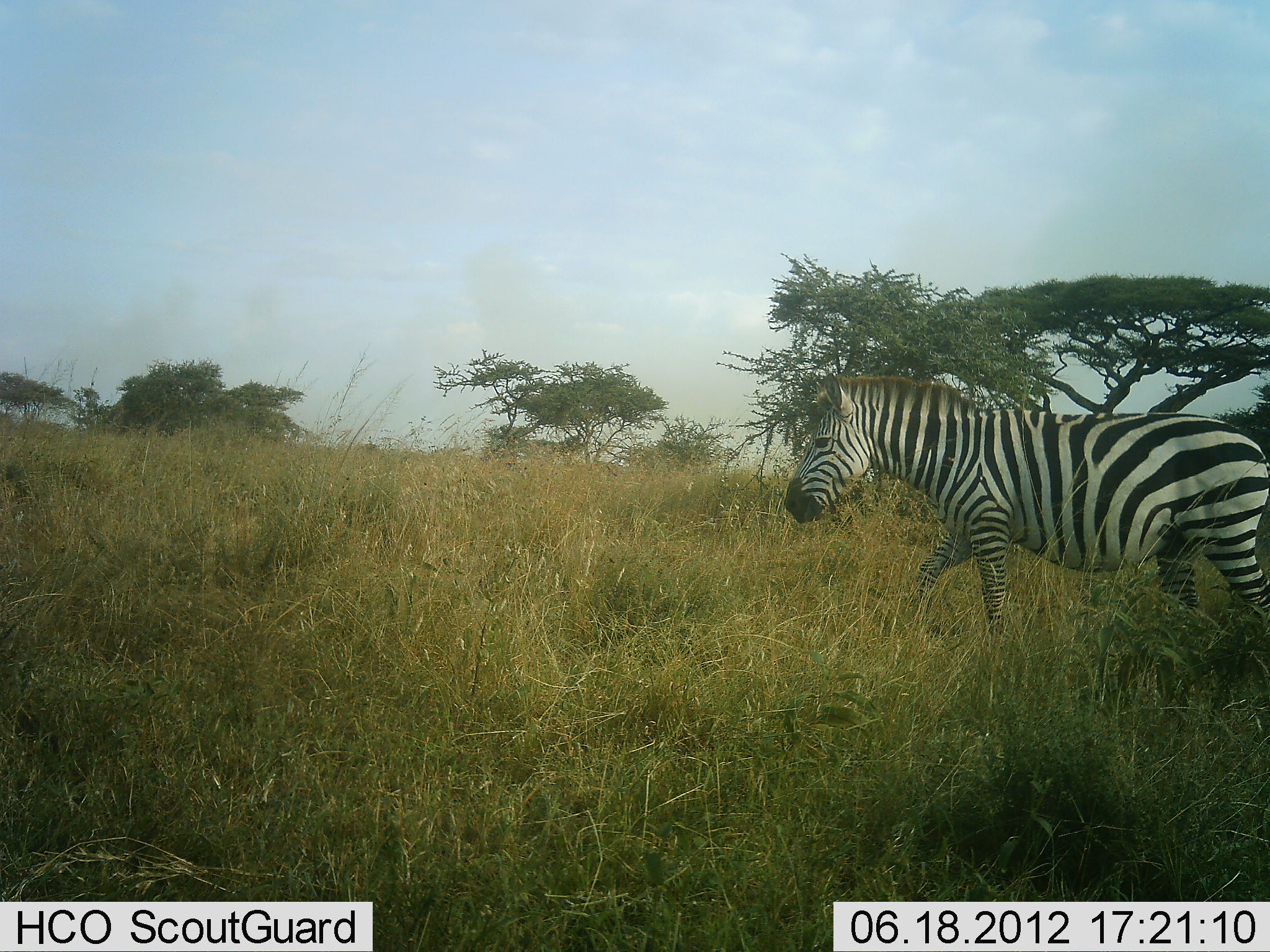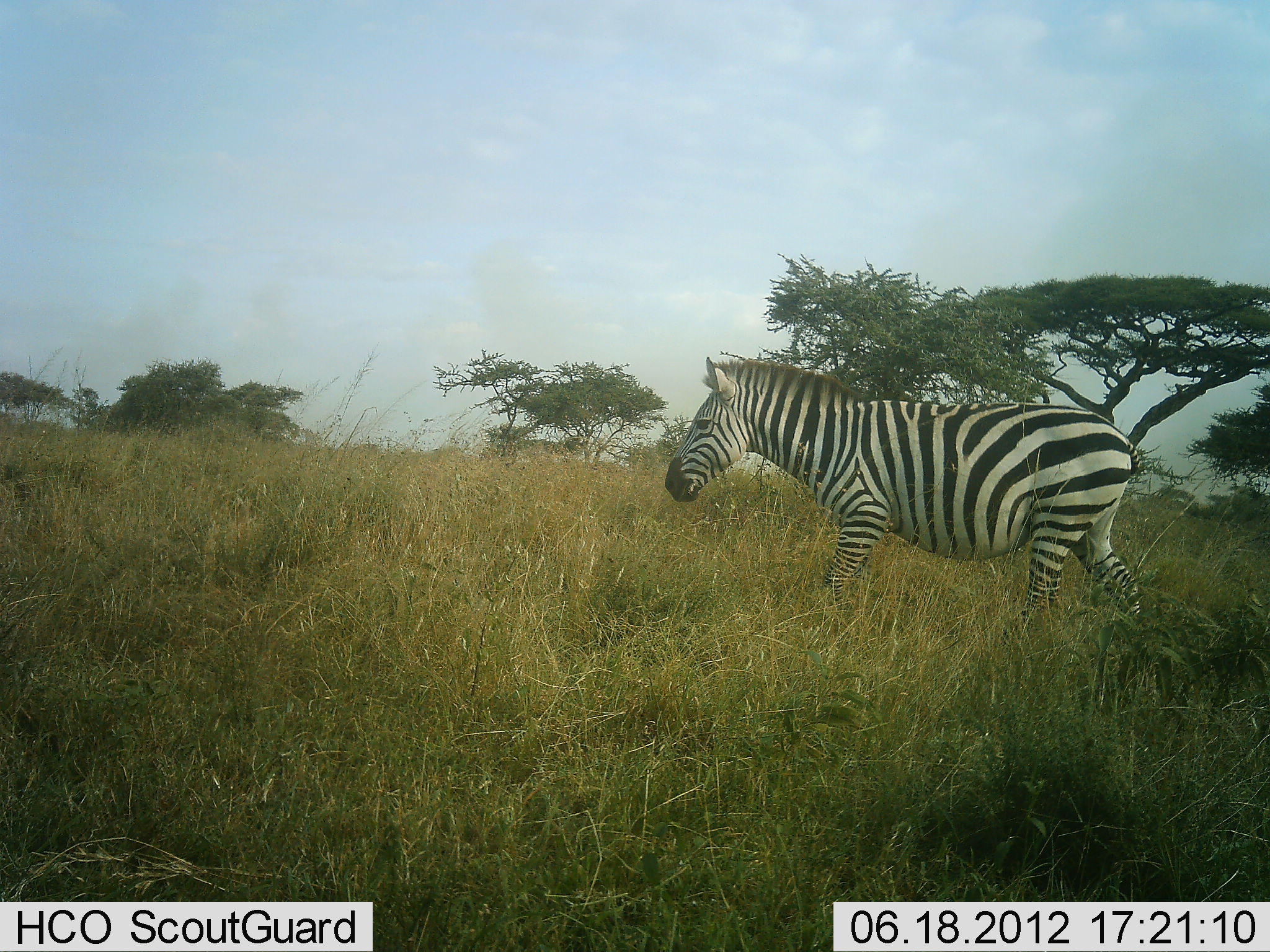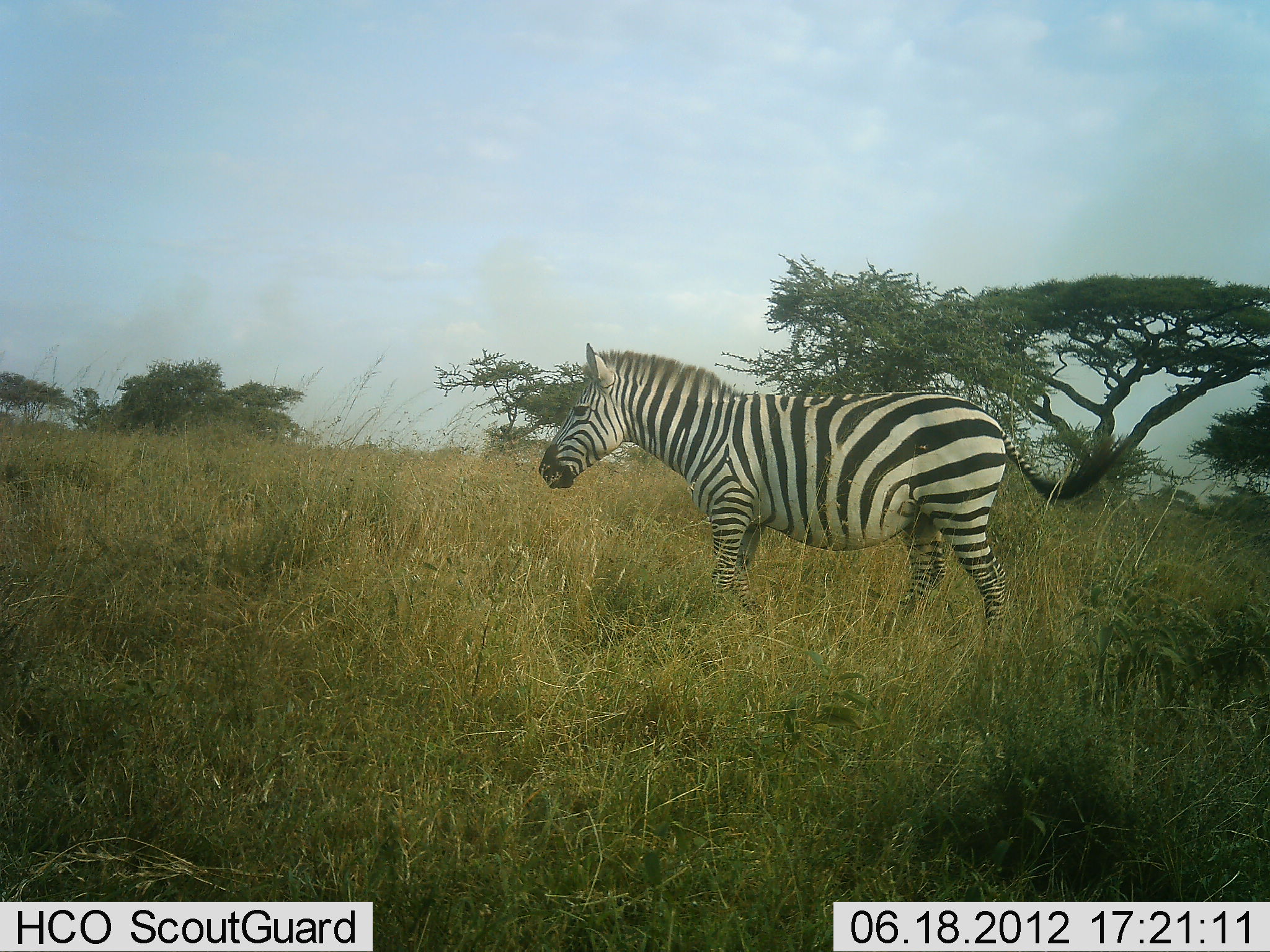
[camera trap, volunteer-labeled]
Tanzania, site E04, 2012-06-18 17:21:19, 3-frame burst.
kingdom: Animalia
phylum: Chordata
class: Mammalia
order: Perissodactyla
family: Equidae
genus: Equus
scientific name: Equus quagga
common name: plains zebra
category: zebra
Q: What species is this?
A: Zebra (plains zebra) (Equus quagga).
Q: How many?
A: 1.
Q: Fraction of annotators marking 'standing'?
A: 0%.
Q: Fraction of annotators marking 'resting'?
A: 0%.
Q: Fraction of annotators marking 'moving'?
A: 100%.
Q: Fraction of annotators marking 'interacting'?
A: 0%.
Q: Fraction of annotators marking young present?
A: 0%.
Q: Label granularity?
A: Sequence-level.